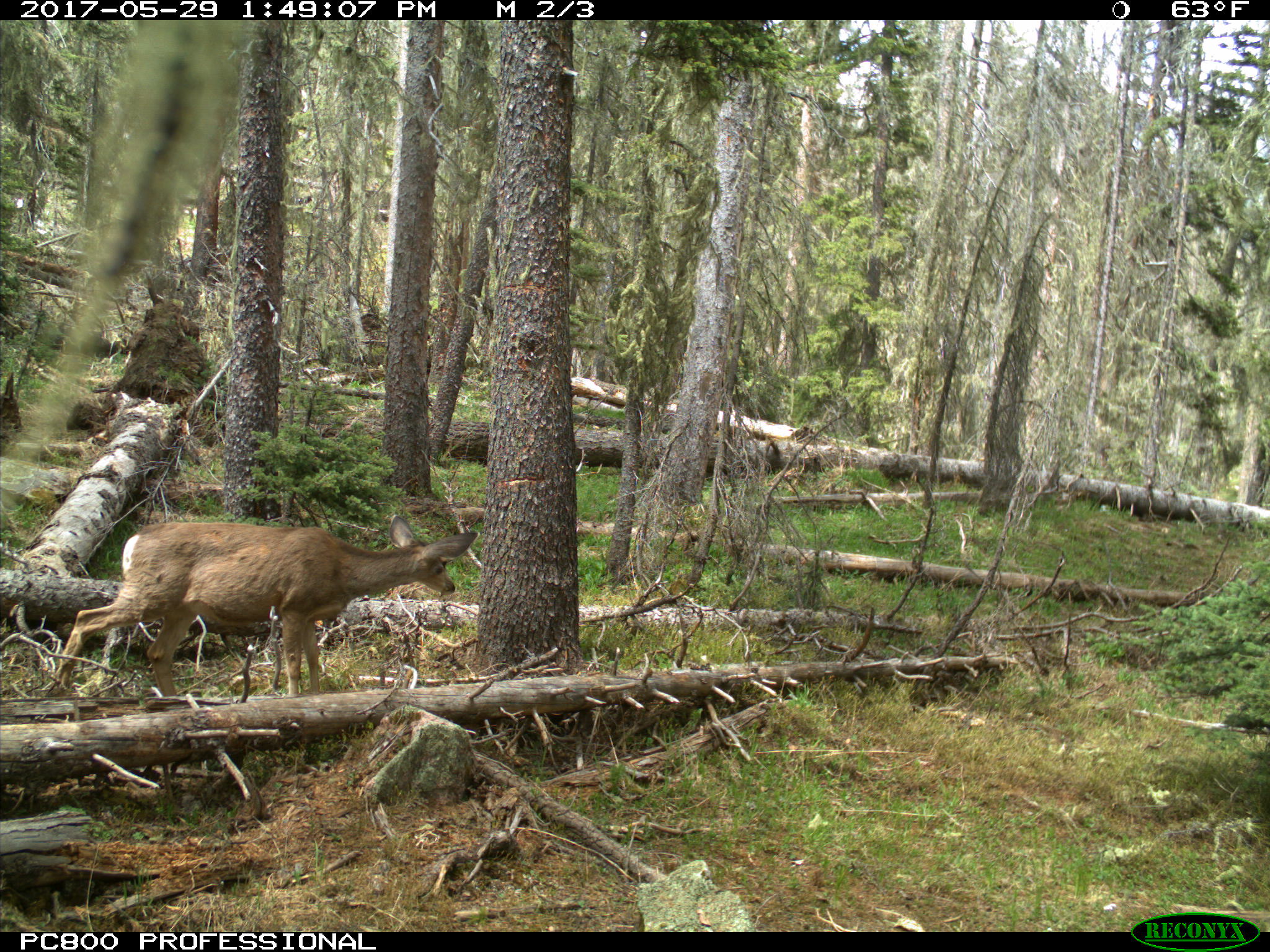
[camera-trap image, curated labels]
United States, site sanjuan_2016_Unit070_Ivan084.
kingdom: Animalia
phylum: Chordata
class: Mammalia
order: Artiodactyla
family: Cervidae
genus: Odocoileus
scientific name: Odocoileus hemionus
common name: mule deer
Odocoileus hemionus (mule deer).